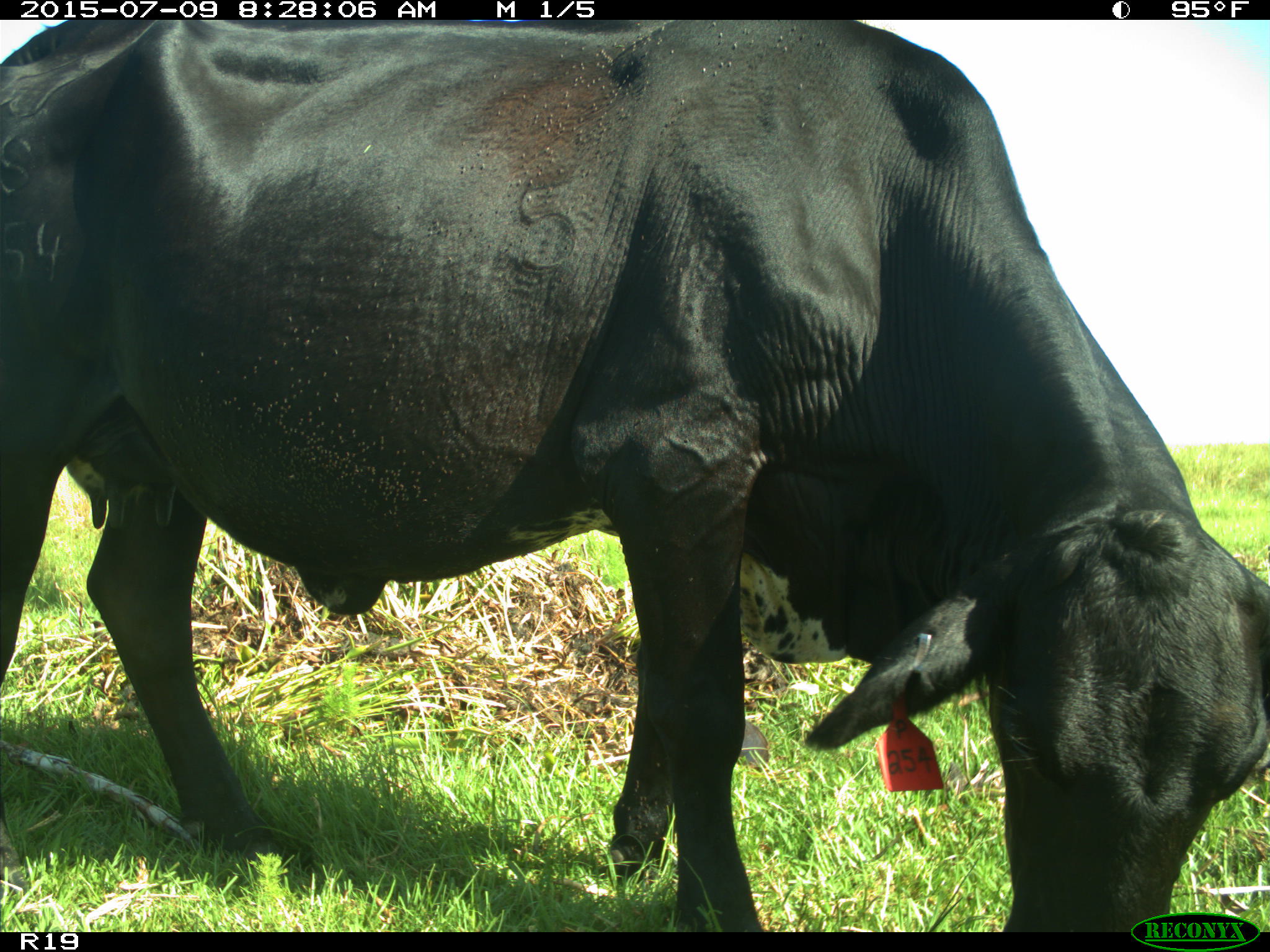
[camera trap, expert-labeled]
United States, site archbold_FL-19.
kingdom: Animalia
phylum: Chordata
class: Mammalia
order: Artiodactyla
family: Bovidae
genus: Bos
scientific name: Bos taurus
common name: domestic cow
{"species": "Bos taurus (domestic cow)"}